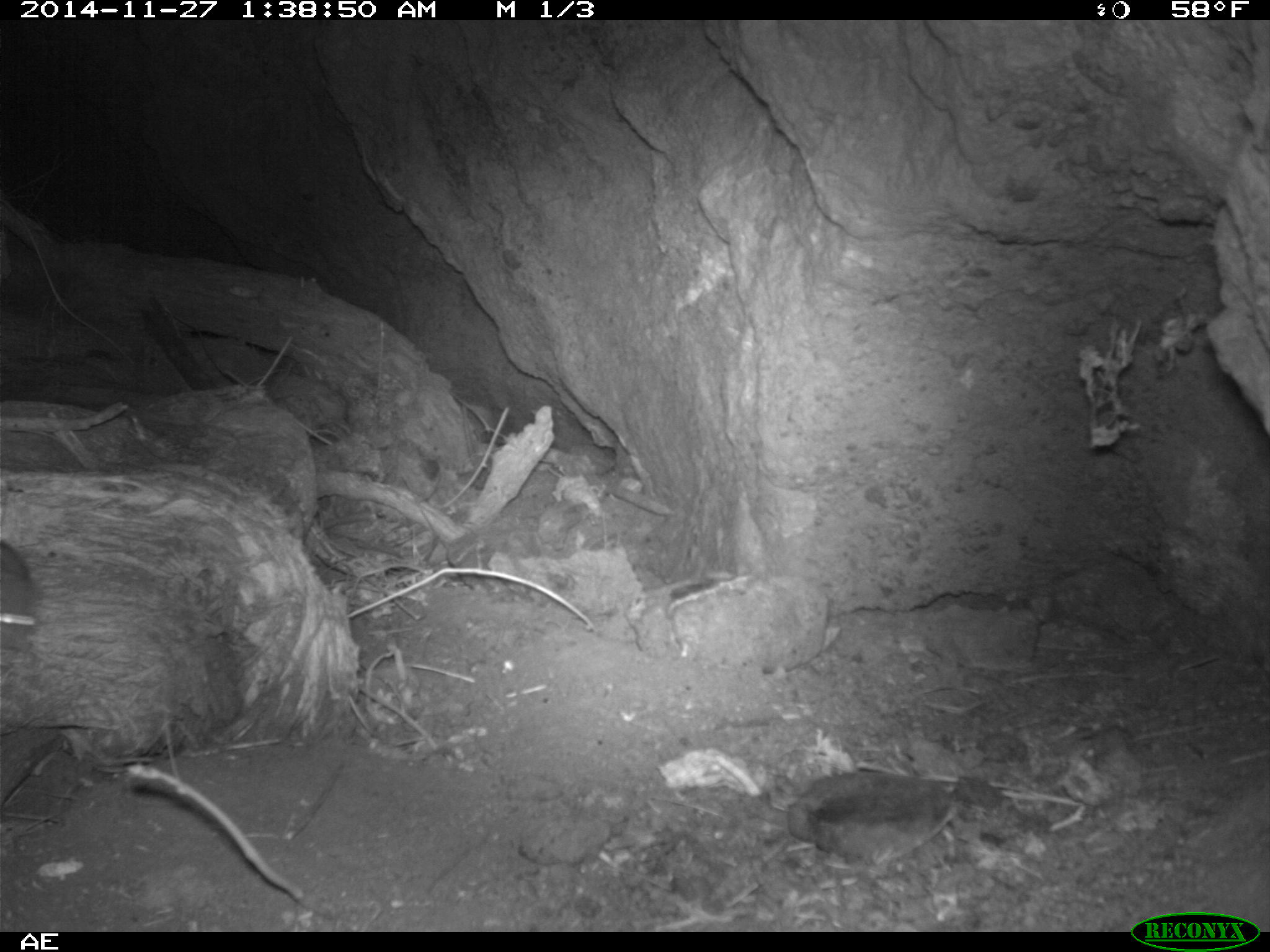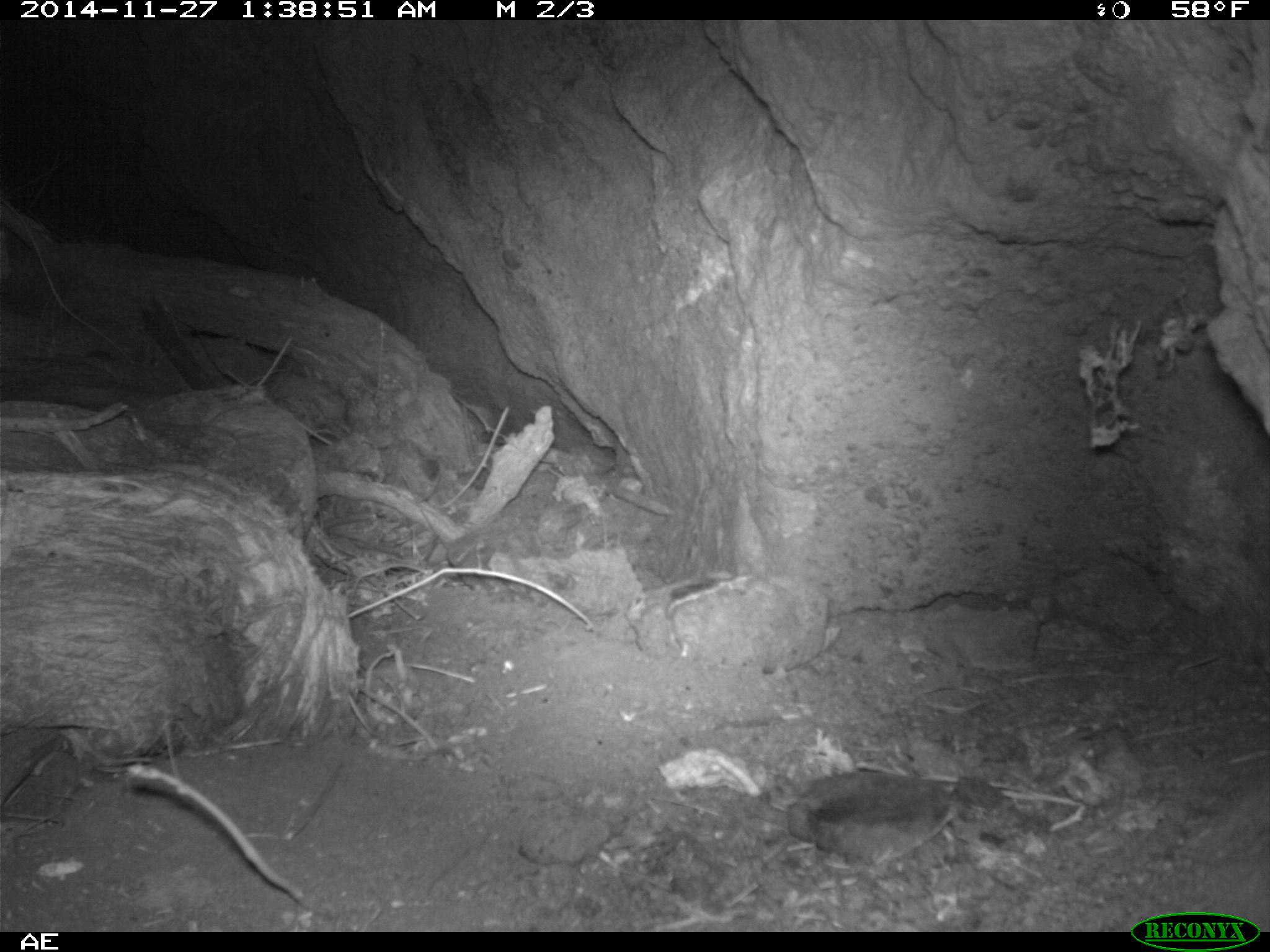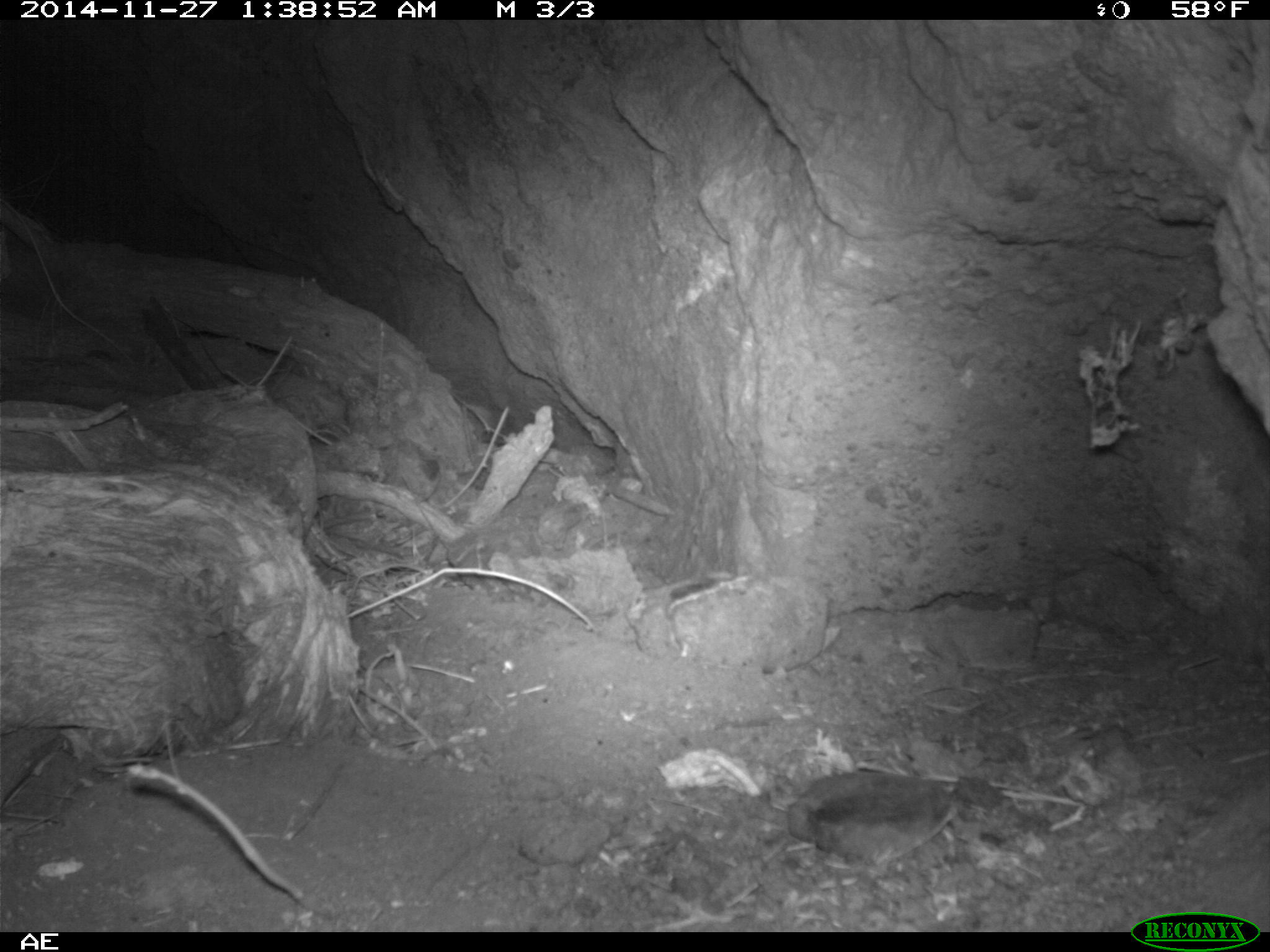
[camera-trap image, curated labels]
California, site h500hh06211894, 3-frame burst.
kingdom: Animalia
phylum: Chordata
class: Mammalia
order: Rodentia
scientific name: Rodentia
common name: rodent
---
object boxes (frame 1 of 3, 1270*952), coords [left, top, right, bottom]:
rodent: [0, 541, 35, 653]